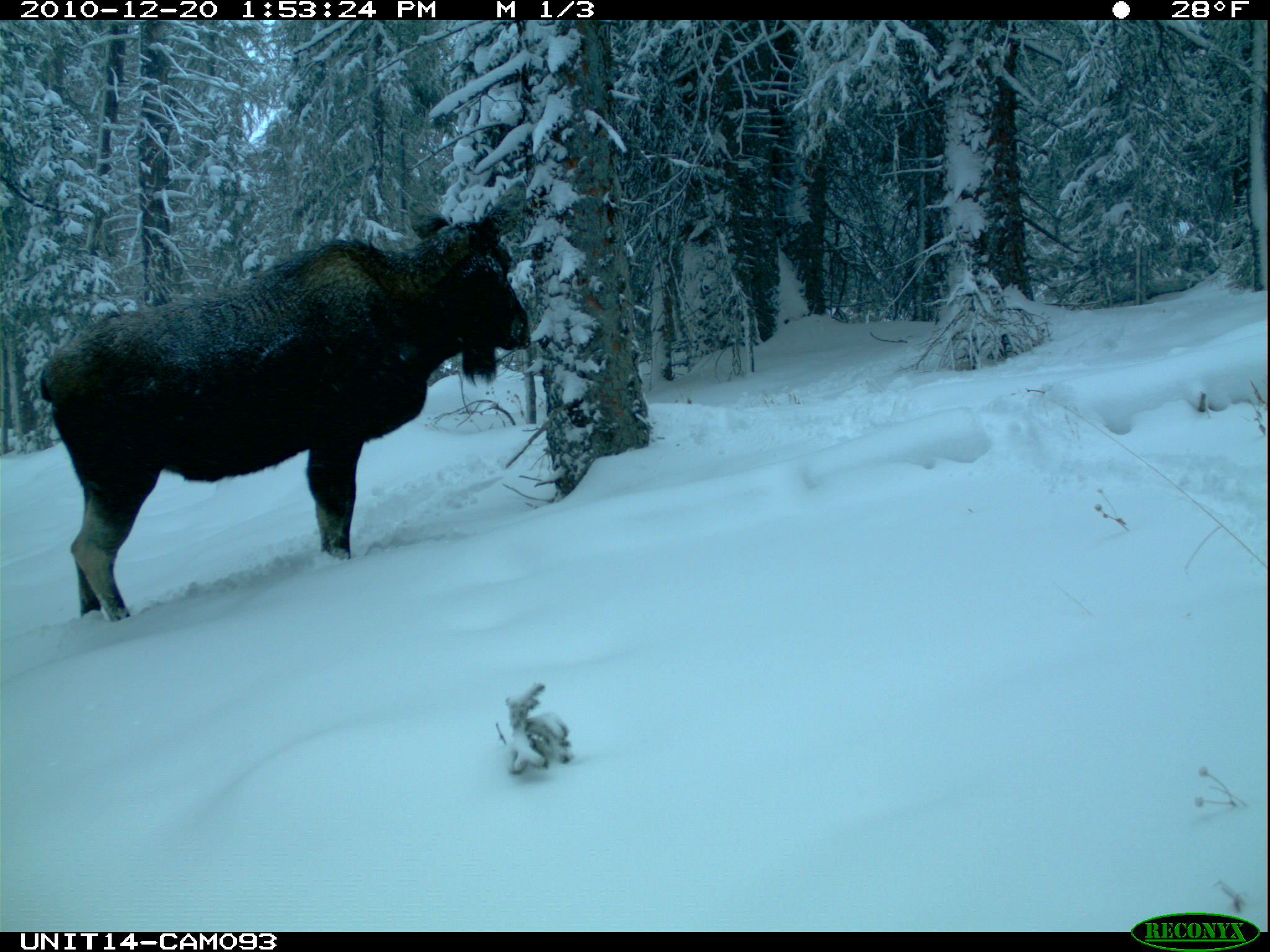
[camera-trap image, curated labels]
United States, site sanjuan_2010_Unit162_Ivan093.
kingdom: Animalia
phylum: Chordata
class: Mammalia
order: Artiodactyla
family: Cervidae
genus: Alces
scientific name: Alces alces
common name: moose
Alces alces (moose).